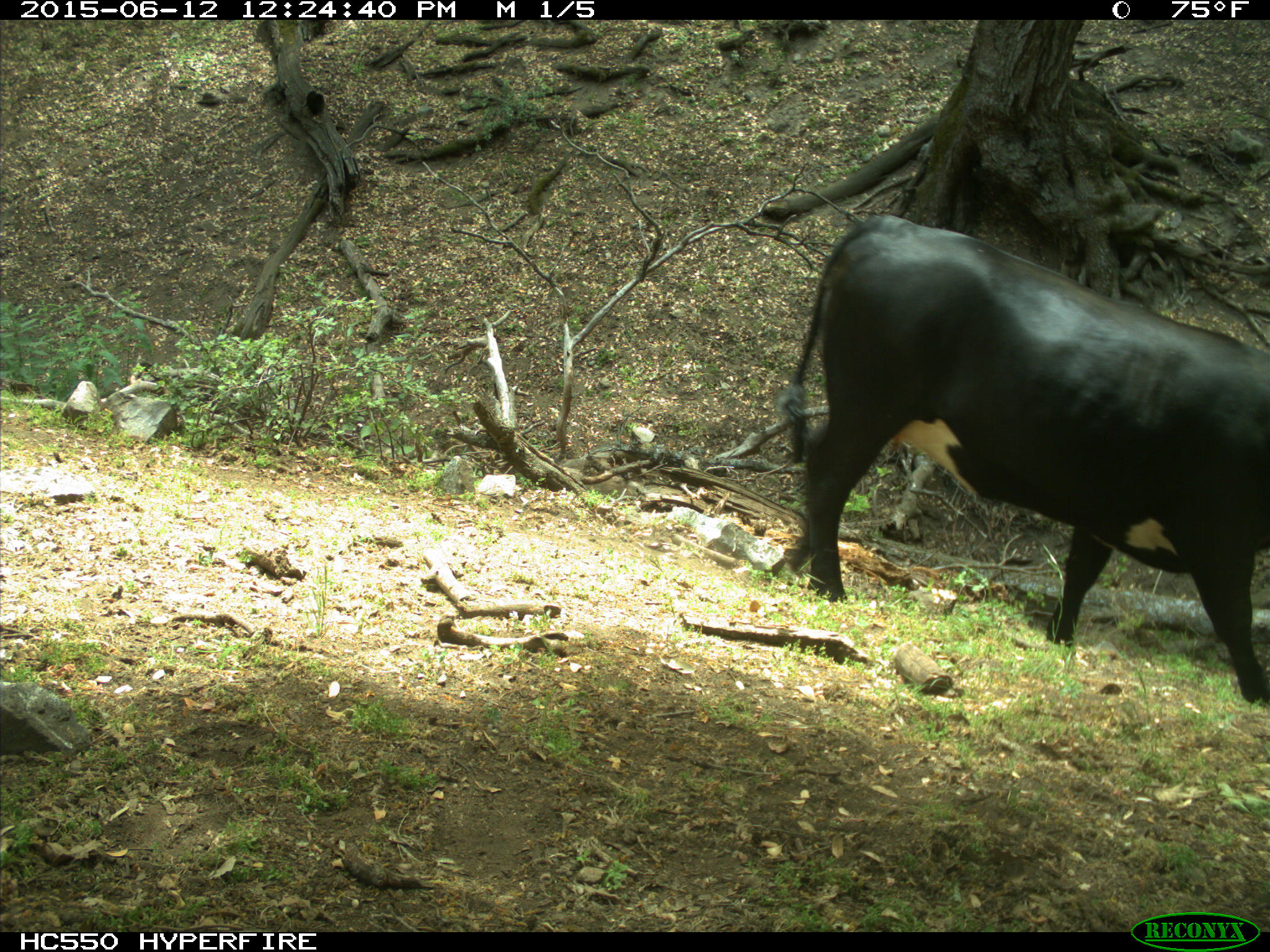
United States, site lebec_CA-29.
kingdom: Animalia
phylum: Chordata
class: Mammalia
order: Artiodactyla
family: Bovidae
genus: Bos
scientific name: Bos taurus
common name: domestic cow